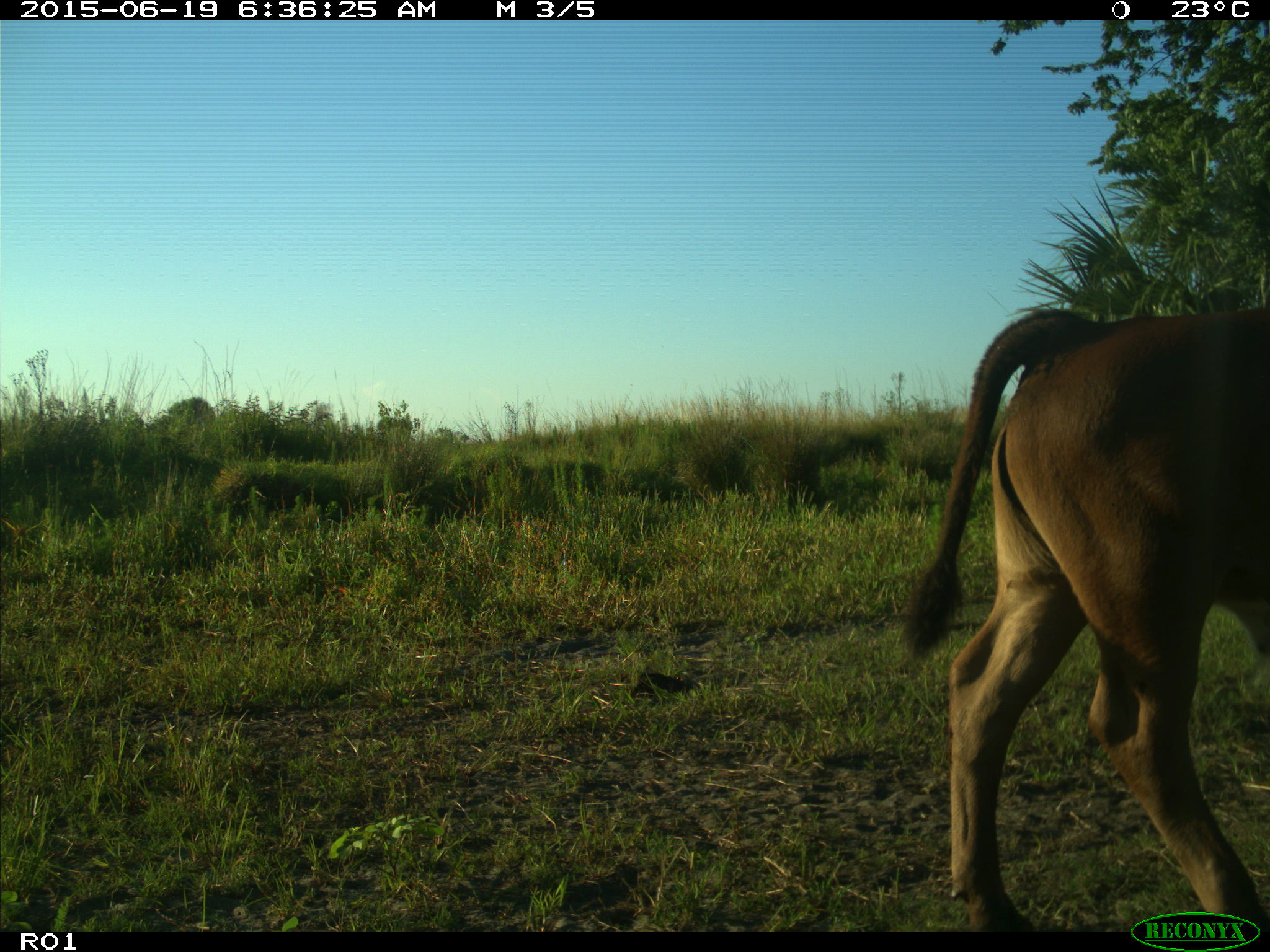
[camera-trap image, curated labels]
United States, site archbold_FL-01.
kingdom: Animalia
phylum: Chordata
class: Mammalia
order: Artiodactyla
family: Bovidae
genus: Bos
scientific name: Bos taurus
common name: domestic cow